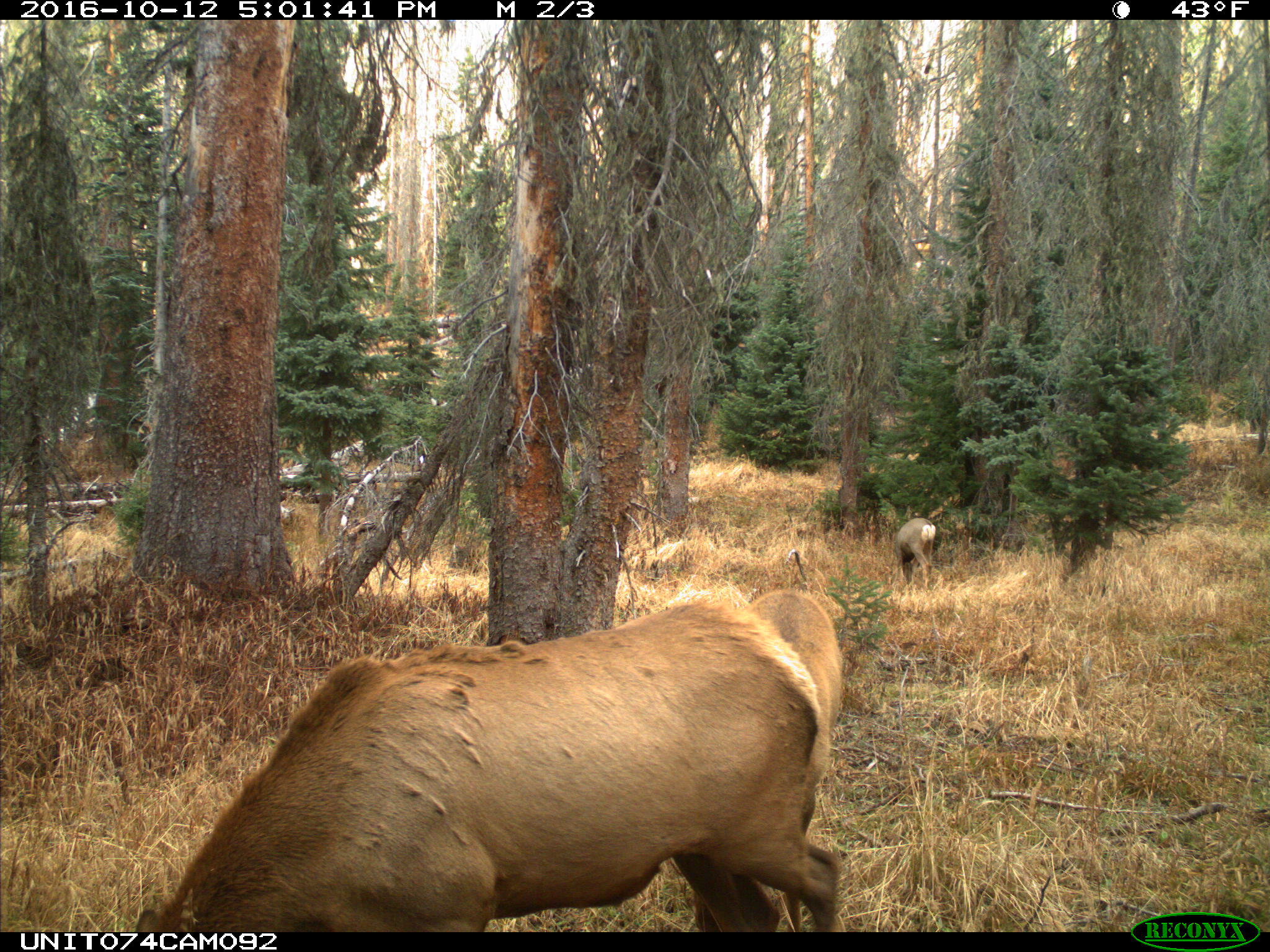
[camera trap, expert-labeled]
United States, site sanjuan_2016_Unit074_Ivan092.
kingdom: Animalia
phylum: Chordata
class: Mammalia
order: Artiodactyla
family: Cervidae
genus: Odocoileus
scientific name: Odocoileus hemionus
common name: mule deer